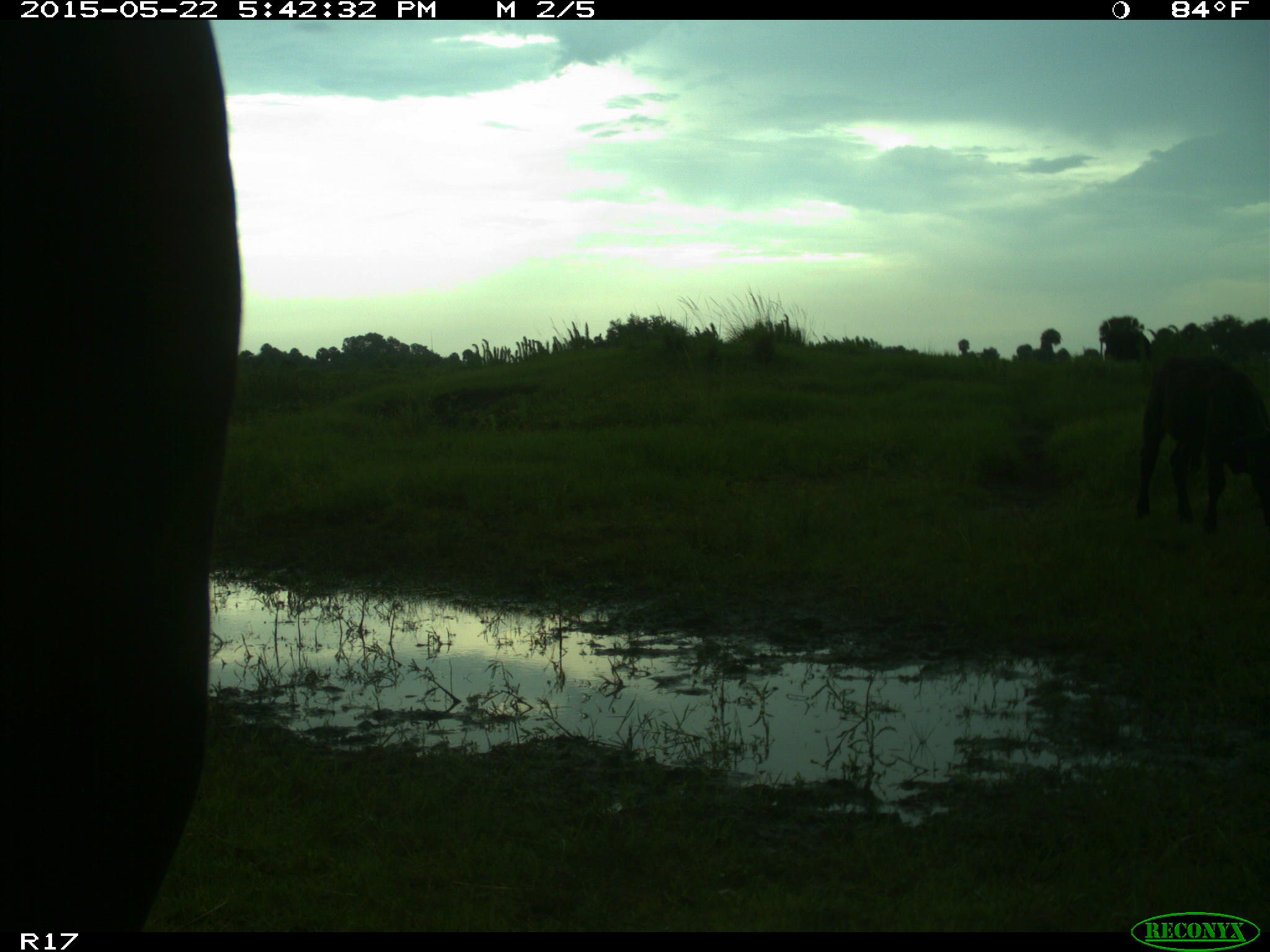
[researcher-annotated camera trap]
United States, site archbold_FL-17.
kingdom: Animalia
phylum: Chordata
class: Mammalia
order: Artiodactyla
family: Bovidae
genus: Bos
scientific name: Bos taurus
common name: domestic cow